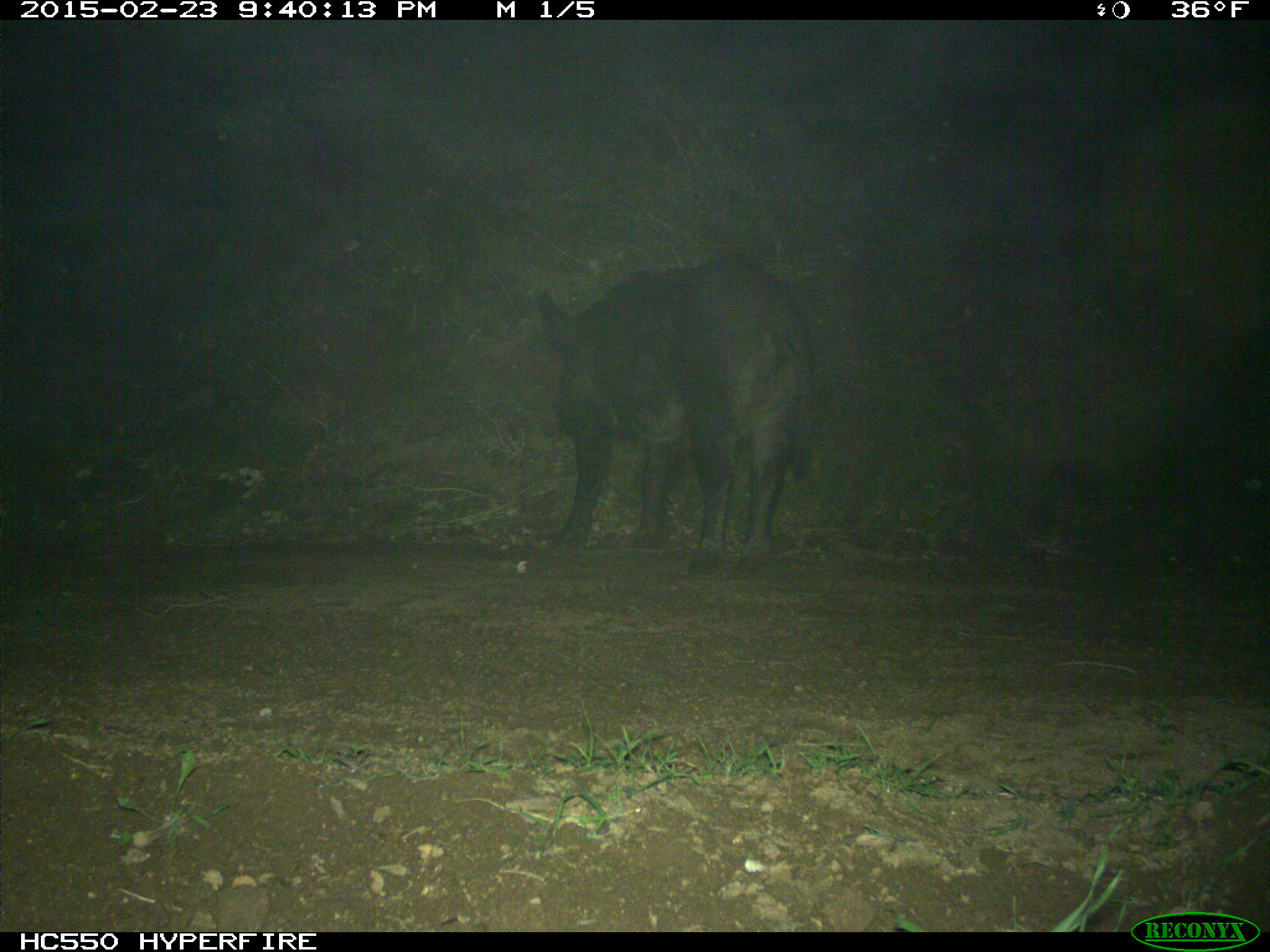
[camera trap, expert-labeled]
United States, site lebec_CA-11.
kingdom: Animalia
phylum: Chordata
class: Mammalia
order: Artiodactyla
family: Suidae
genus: Sus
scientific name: Sus scrofa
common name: wild boar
Sus scrofa (wild boar).